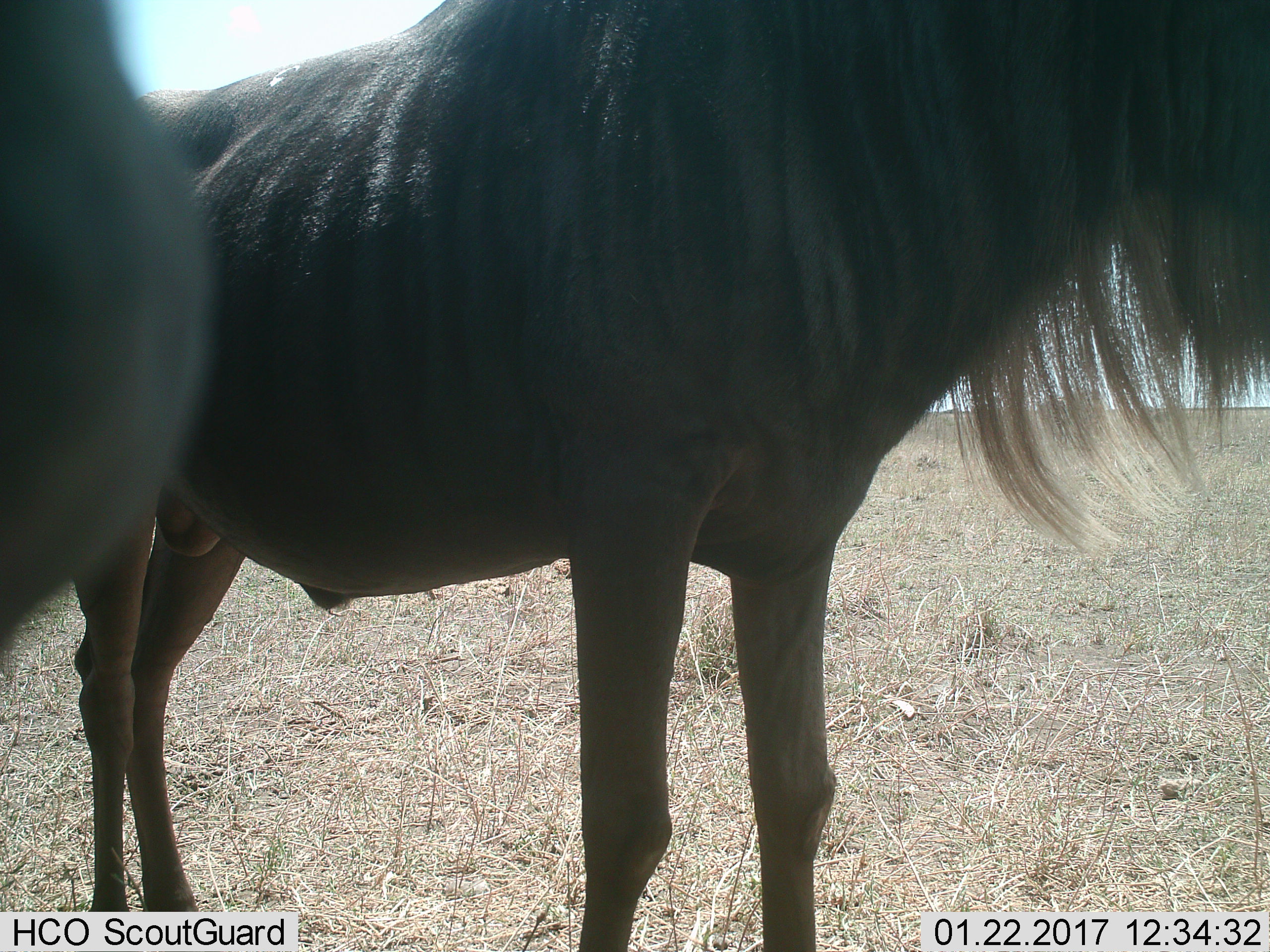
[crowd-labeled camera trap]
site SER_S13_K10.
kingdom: Animalia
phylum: Chordata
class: Mammalia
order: Artiodactyla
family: Bovidae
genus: Connochaetes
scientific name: Connochaetes taurinus taurinus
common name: blue wildebeest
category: wildebeestblue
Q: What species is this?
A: Wildebeestblue (blue wildebeest) (Connochaetes taurinus taurinus).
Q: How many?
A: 2.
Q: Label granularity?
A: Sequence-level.